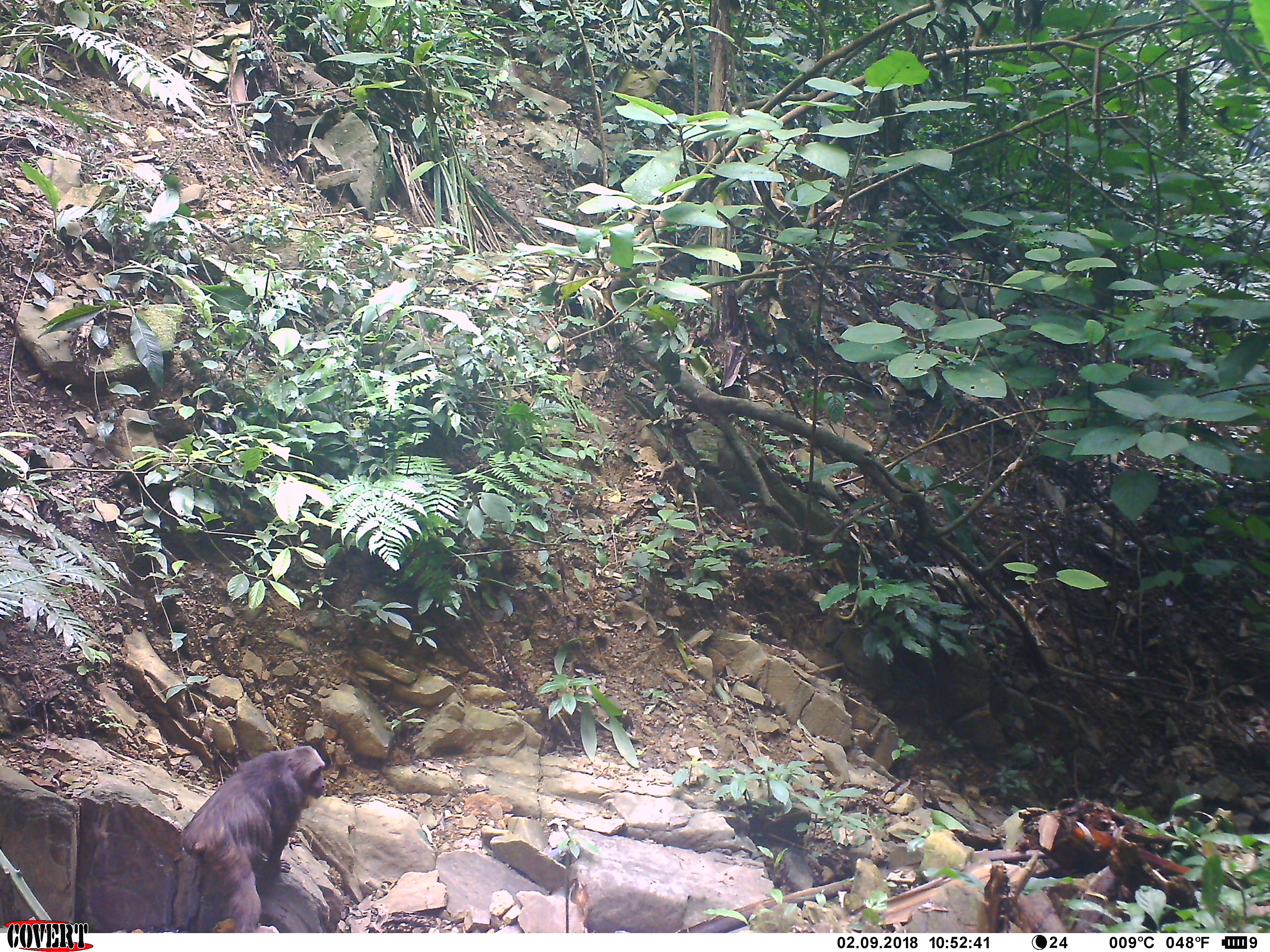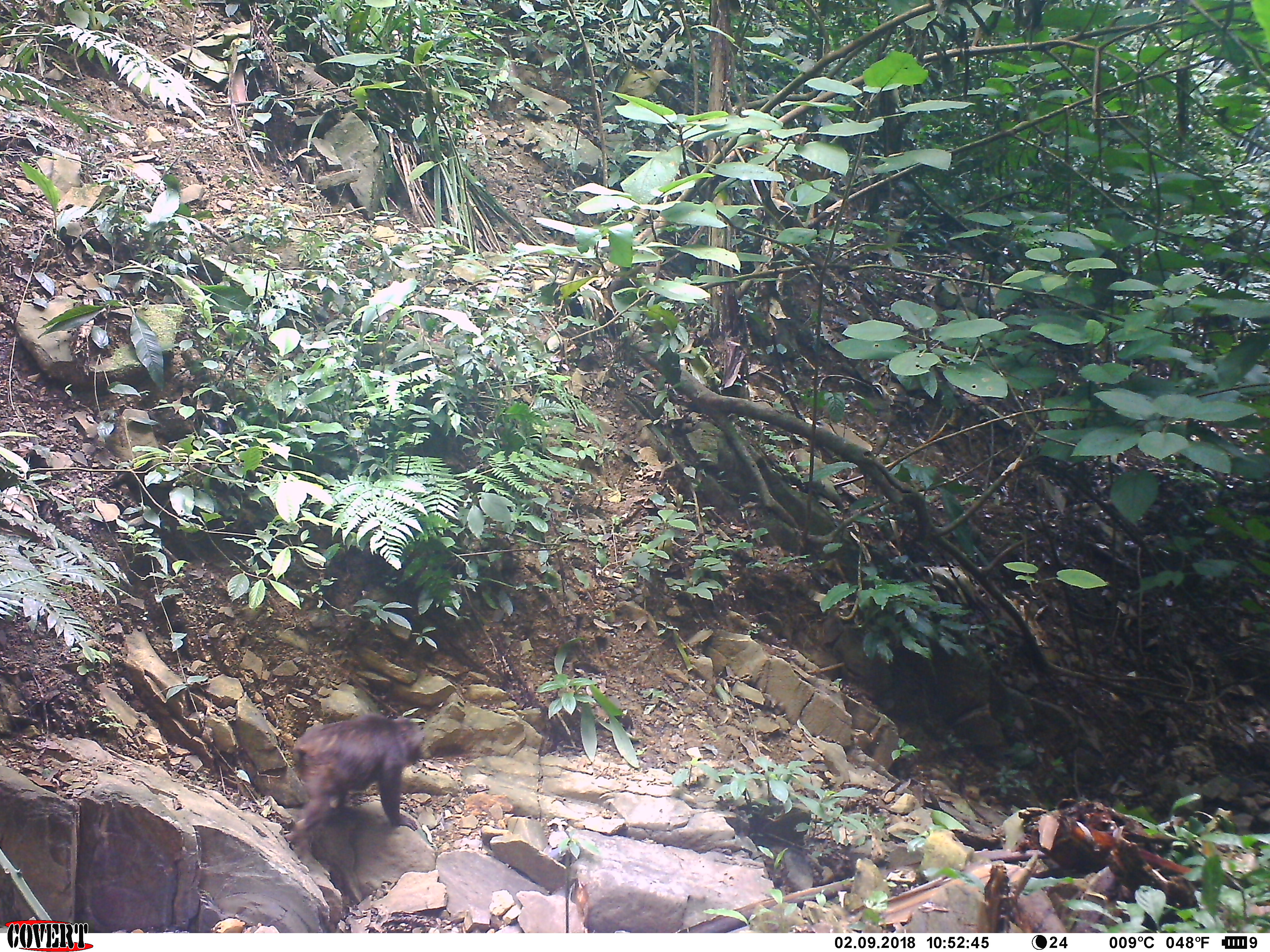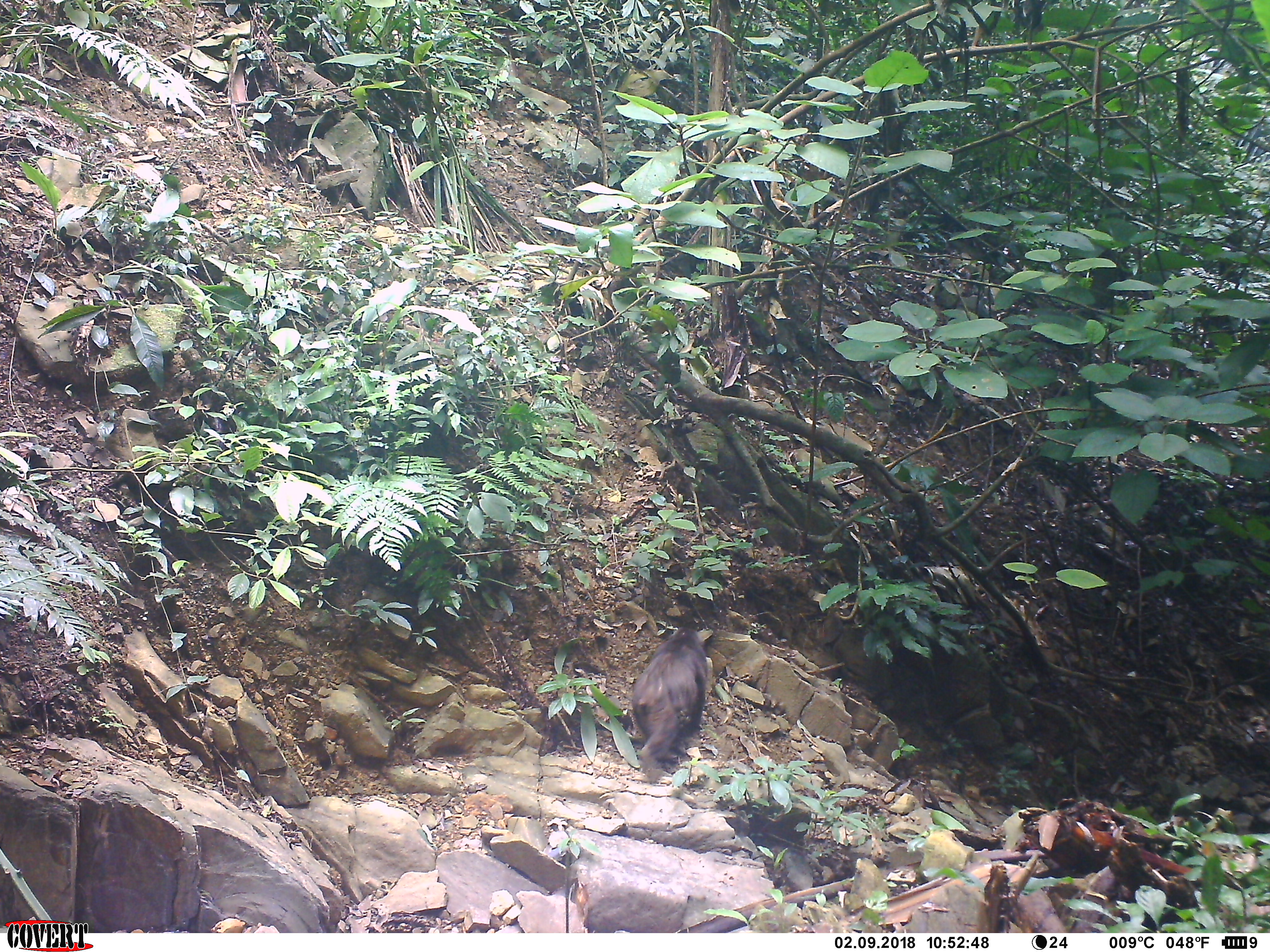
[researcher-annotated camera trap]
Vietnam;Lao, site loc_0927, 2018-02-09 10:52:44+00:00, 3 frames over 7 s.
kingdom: Animalia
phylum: Chordata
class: Mammalia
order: Primates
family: Cercopithecidae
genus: Macaca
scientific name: Macaca arctoides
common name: stump-tailed macaque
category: stump tailed macaque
Stump tailed macaque (stump-tailed macaque) (Macaca arctoides). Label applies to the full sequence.